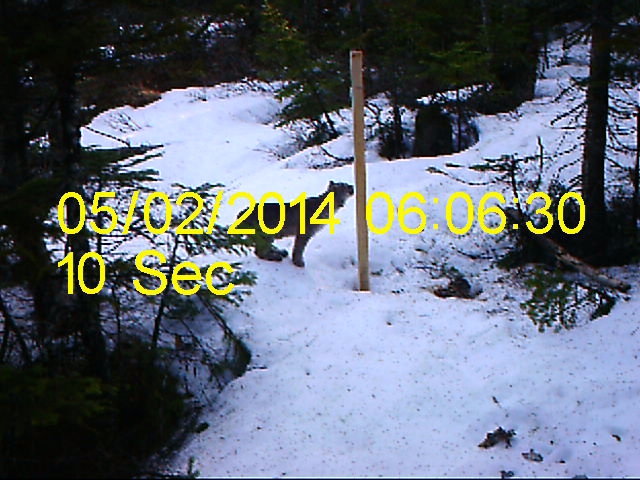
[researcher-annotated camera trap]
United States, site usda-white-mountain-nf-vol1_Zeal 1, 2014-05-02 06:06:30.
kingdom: Animalia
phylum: Chordata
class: Mammalia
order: Carnivora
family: Felidae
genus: Lynx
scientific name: Lynx rufus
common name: bobcat